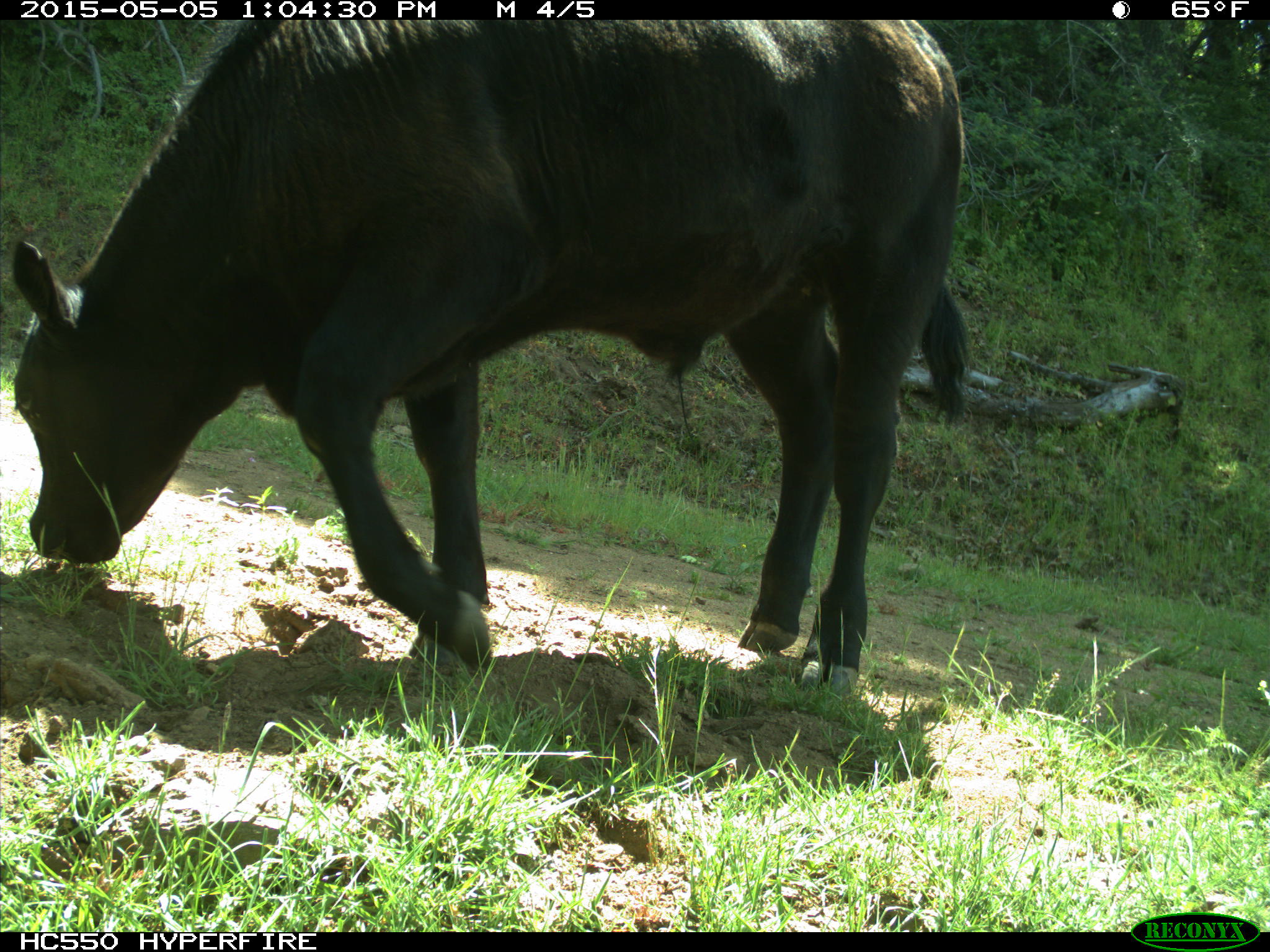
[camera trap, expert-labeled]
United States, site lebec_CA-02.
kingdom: Animalia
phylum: Chordata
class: Mammalia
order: Artiodactyla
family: Bovidae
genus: Bos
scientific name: Bos taurus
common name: domestic cow